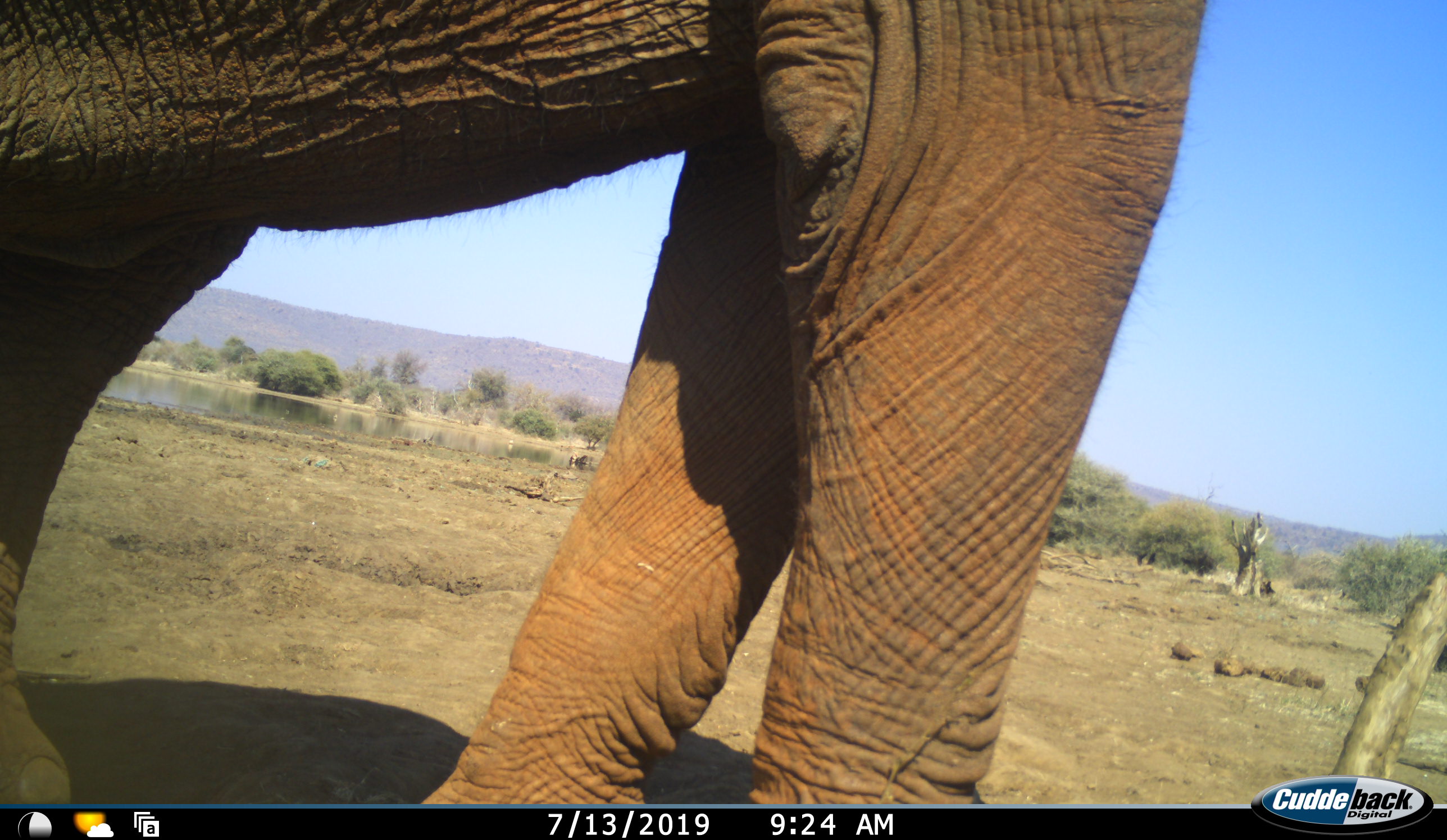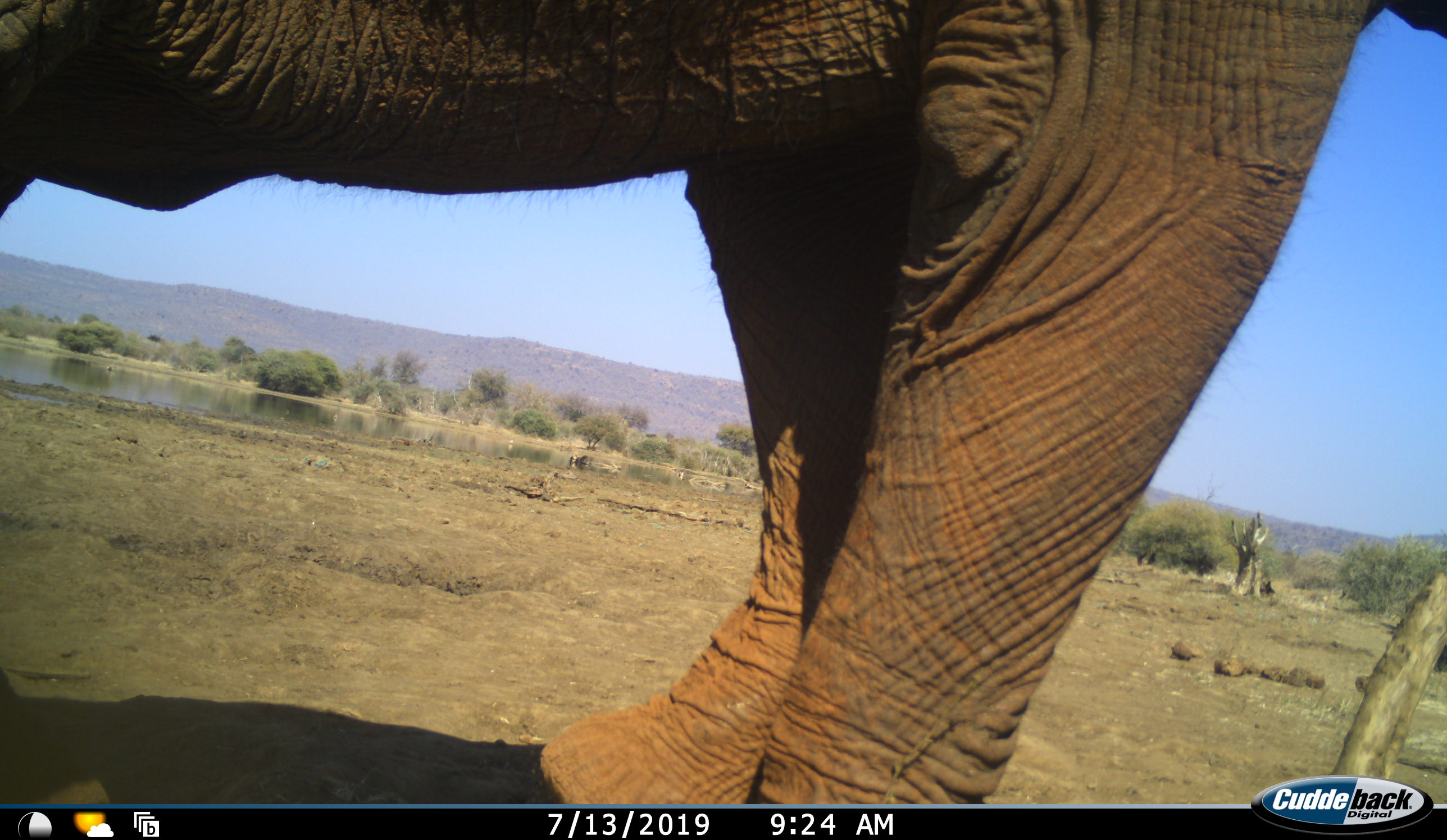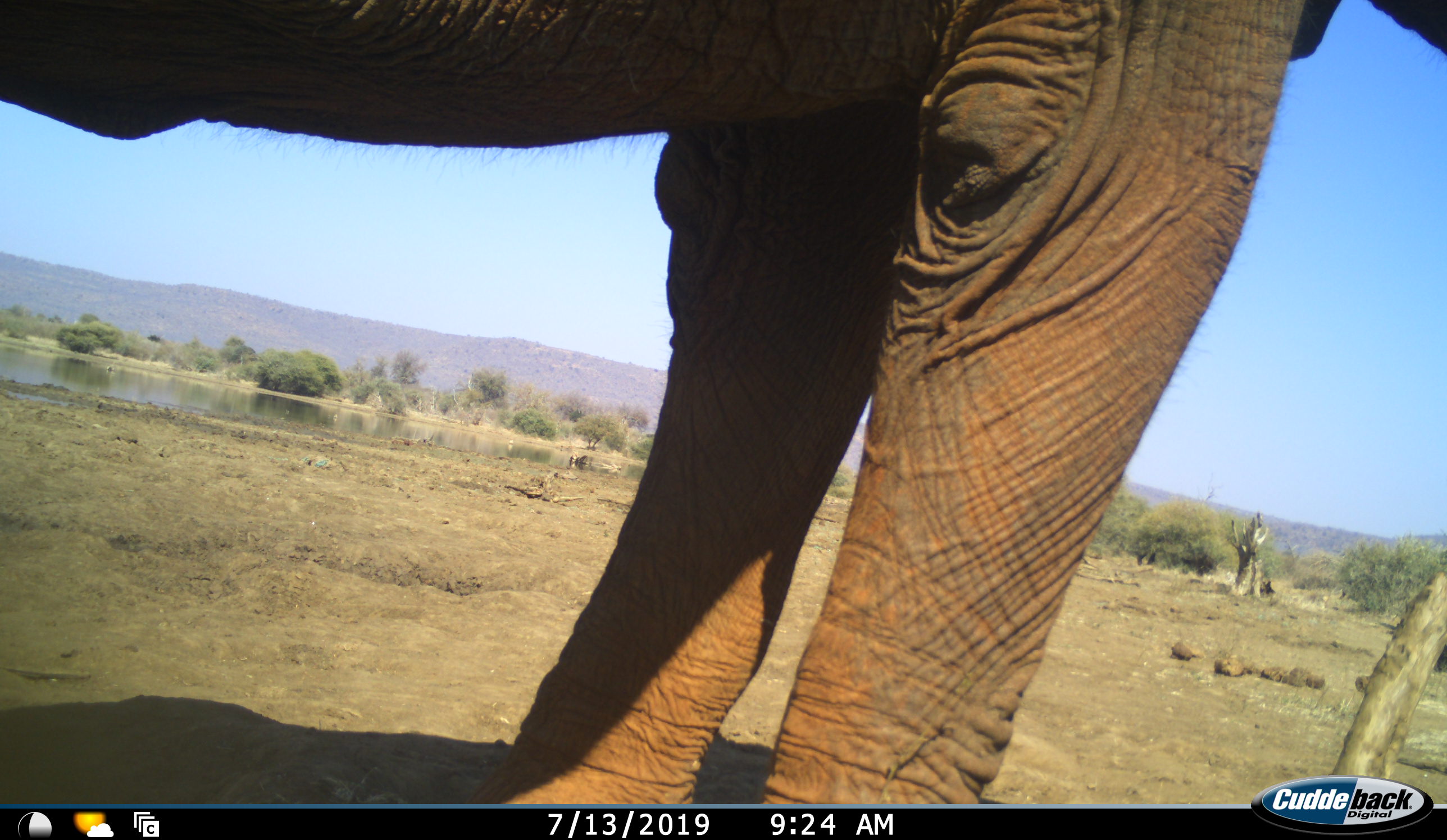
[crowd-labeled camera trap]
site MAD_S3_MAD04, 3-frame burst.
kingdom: Animalia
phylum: Chordata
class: Mammalia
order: Proboscidea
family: Elephantidae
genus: Loxodonta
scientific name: Loxodonta africana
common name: african bush elephant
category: elephant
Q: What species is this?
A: Elephant (african bush elephant) (Loxodonta africana).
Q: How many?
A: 1.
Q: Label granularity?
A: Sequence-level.